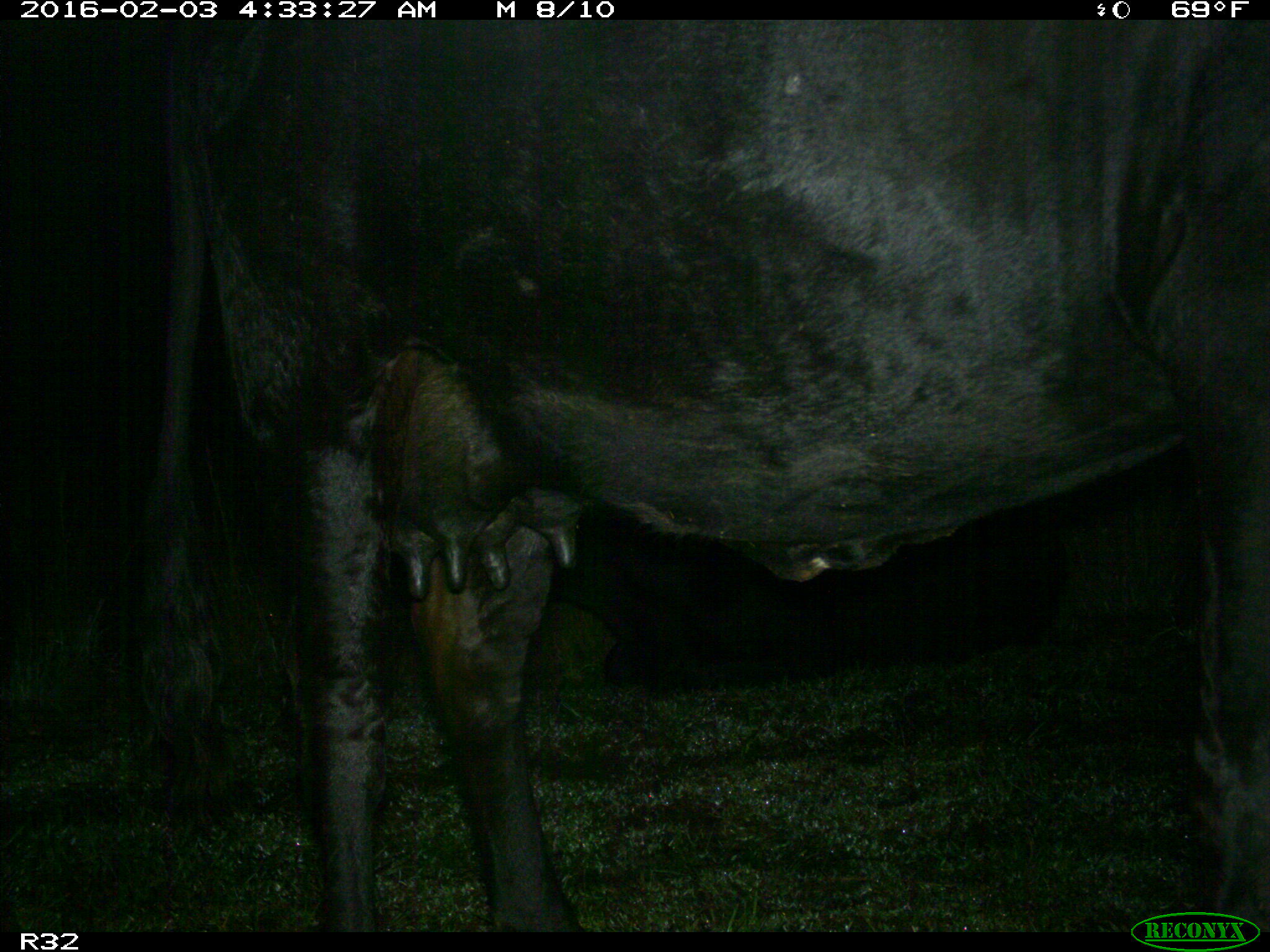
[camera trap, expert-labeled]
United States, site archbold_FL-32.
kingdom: Animalia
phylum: Chordata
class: Mammalia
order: Artiodactyla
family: Bovidae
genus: Bos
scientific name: Bos taurus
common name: domestic cow